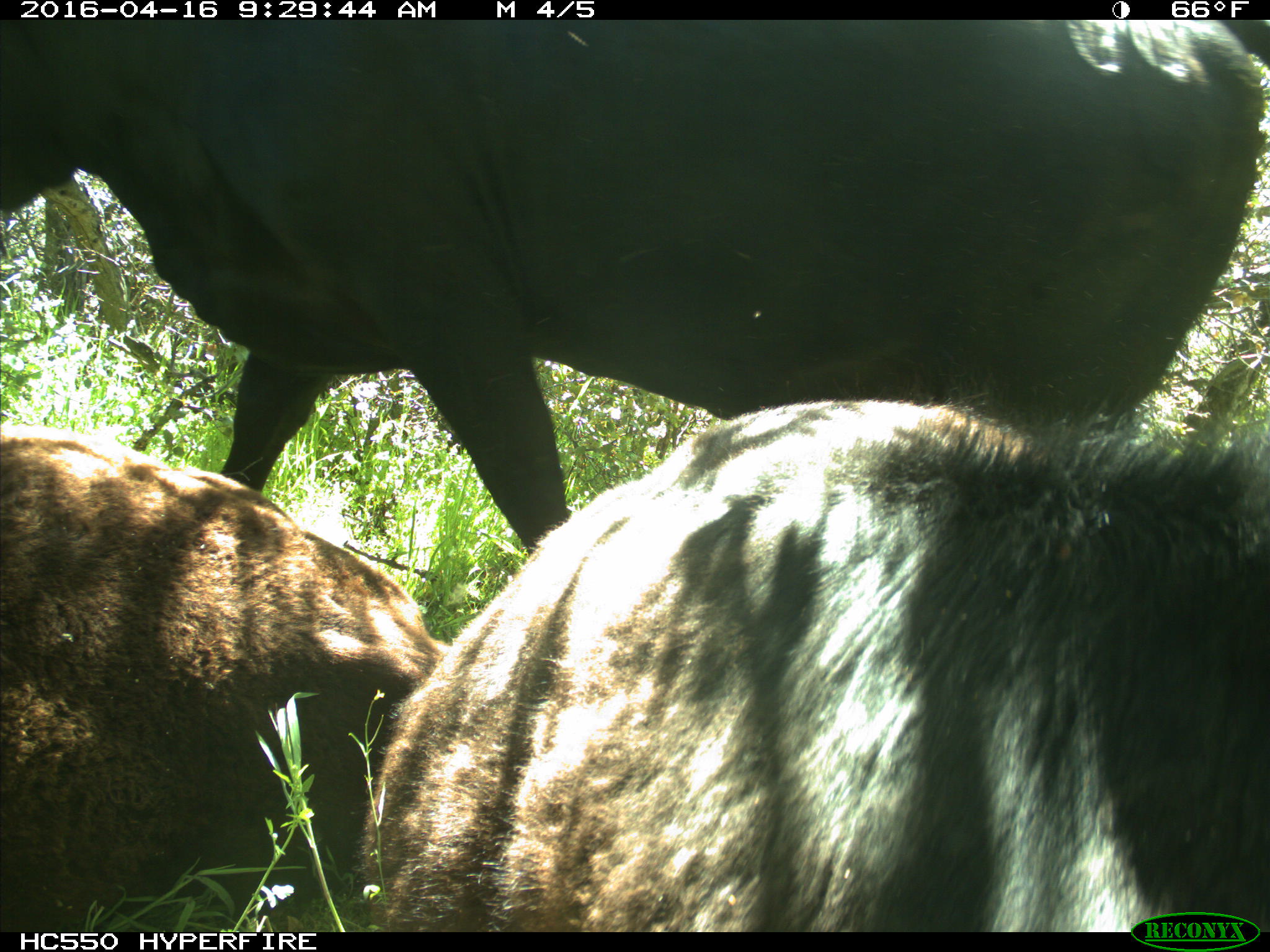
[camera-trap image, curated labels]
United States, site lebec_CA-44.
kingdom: Animalia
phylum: Chordata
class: Mammalia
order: Artiodactyla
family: Bovidae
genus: Bos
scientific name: Bos taurus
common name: domestic cow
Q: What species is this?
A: Bos taurus (domestic cow).